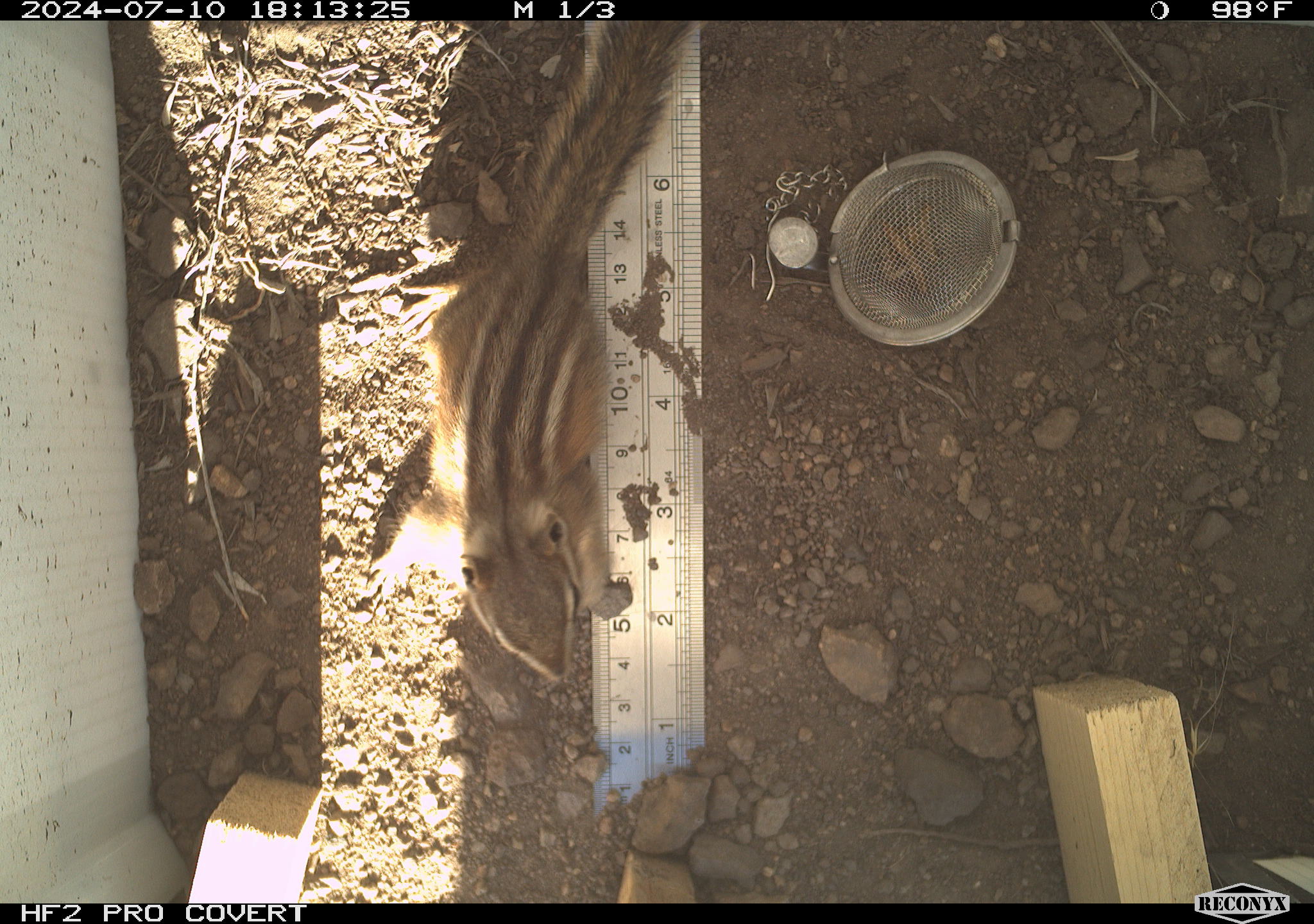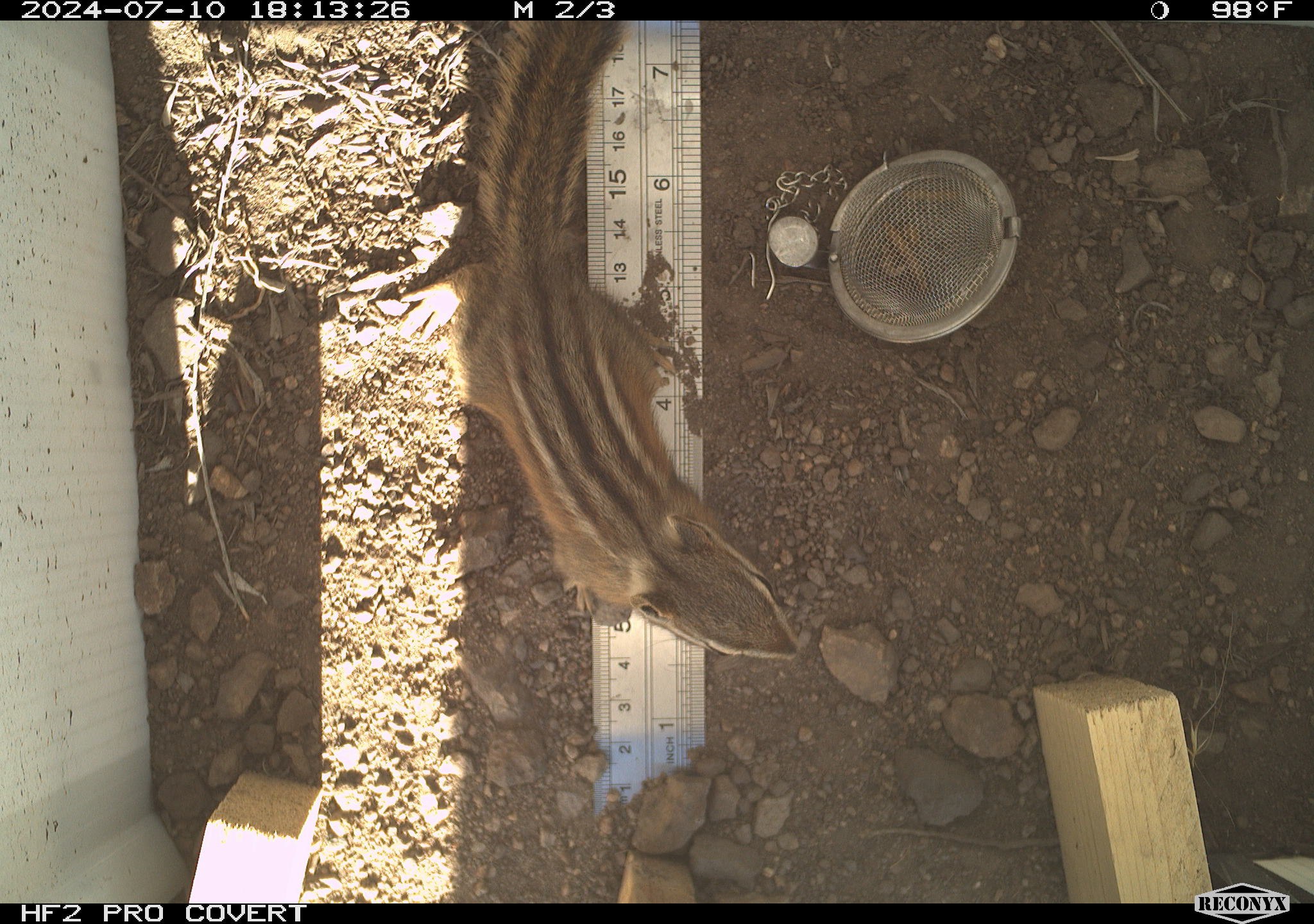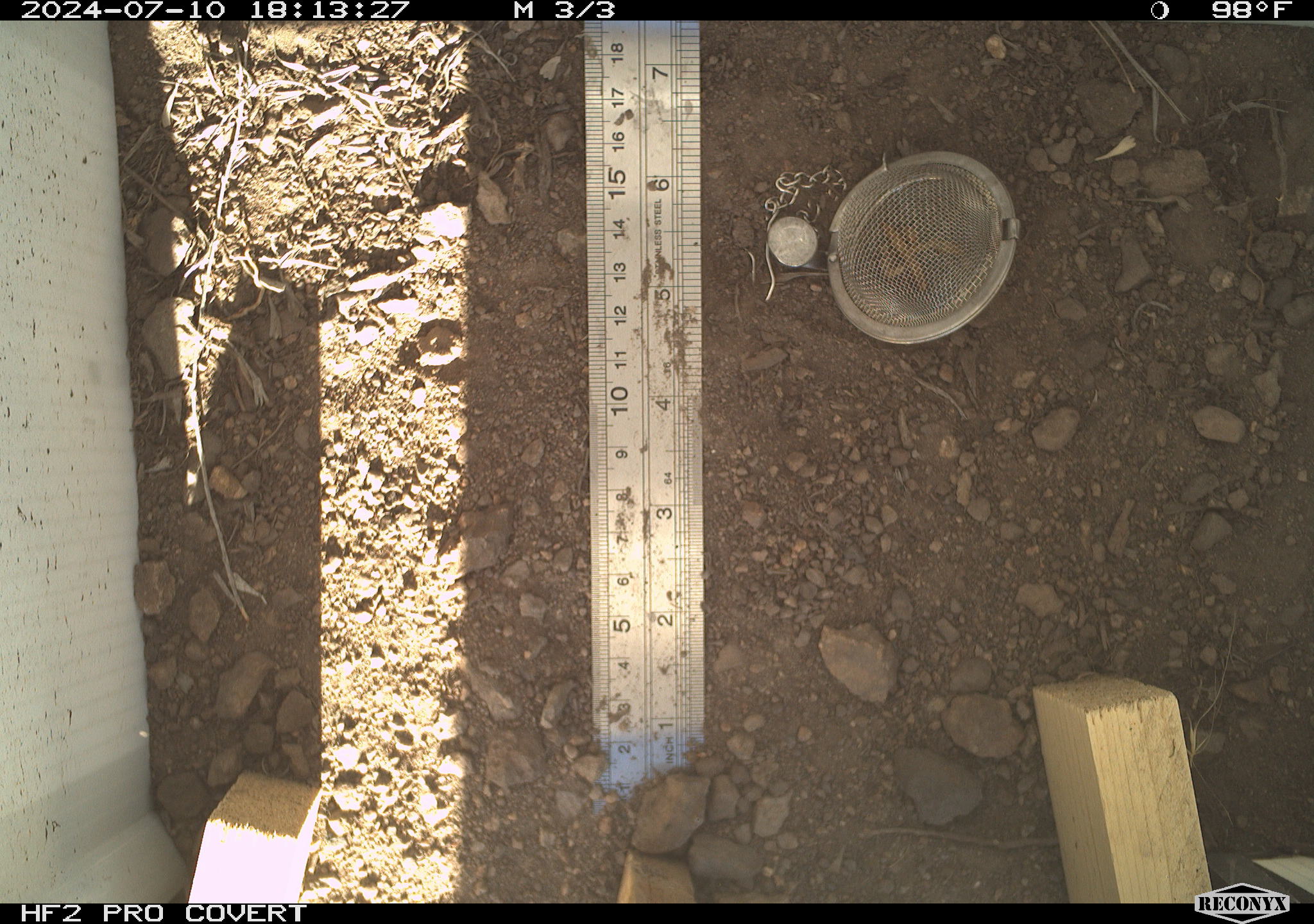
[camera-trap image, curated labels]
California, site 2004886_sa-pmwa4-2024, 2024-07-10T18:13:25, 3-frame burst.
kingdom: Animalia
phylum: Chordata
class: Mammalia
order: Rodentia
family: Sciuridae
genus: Neotamias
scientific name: Neotamias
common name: western chipmunks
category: neotamias species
Neotamias species (western chipmunks) (Neotamias).